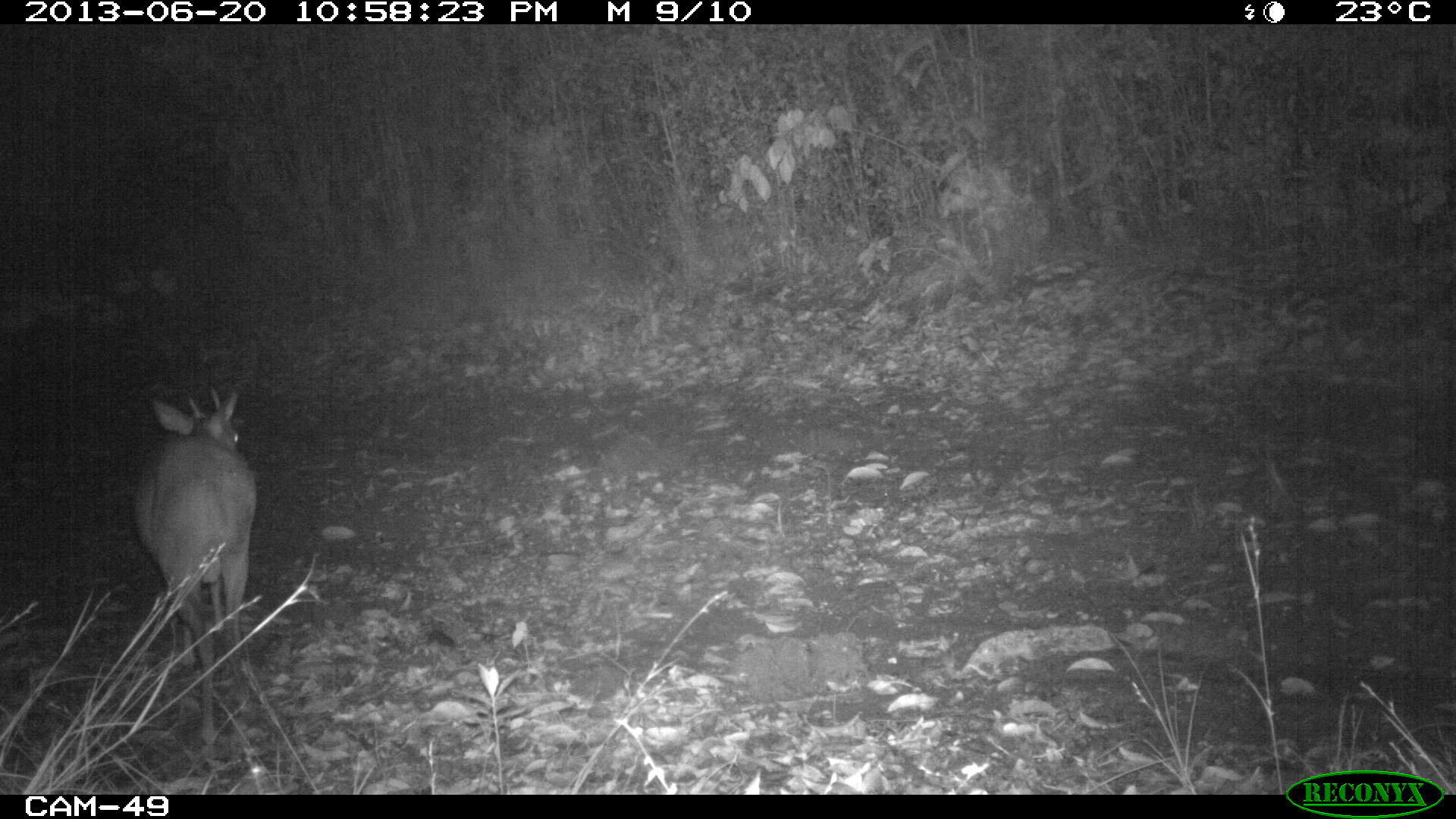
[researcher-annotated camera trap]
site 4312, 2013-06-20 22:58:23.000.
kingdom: Animalia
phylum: Chordata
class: Mammalia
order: Artiodactyla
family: Cervidae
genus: Mazama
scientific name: Mazama temama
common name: central american red brocket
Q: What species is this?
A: Mazama temama (central american red brocket).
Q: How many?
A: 1.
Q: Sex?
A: Male.